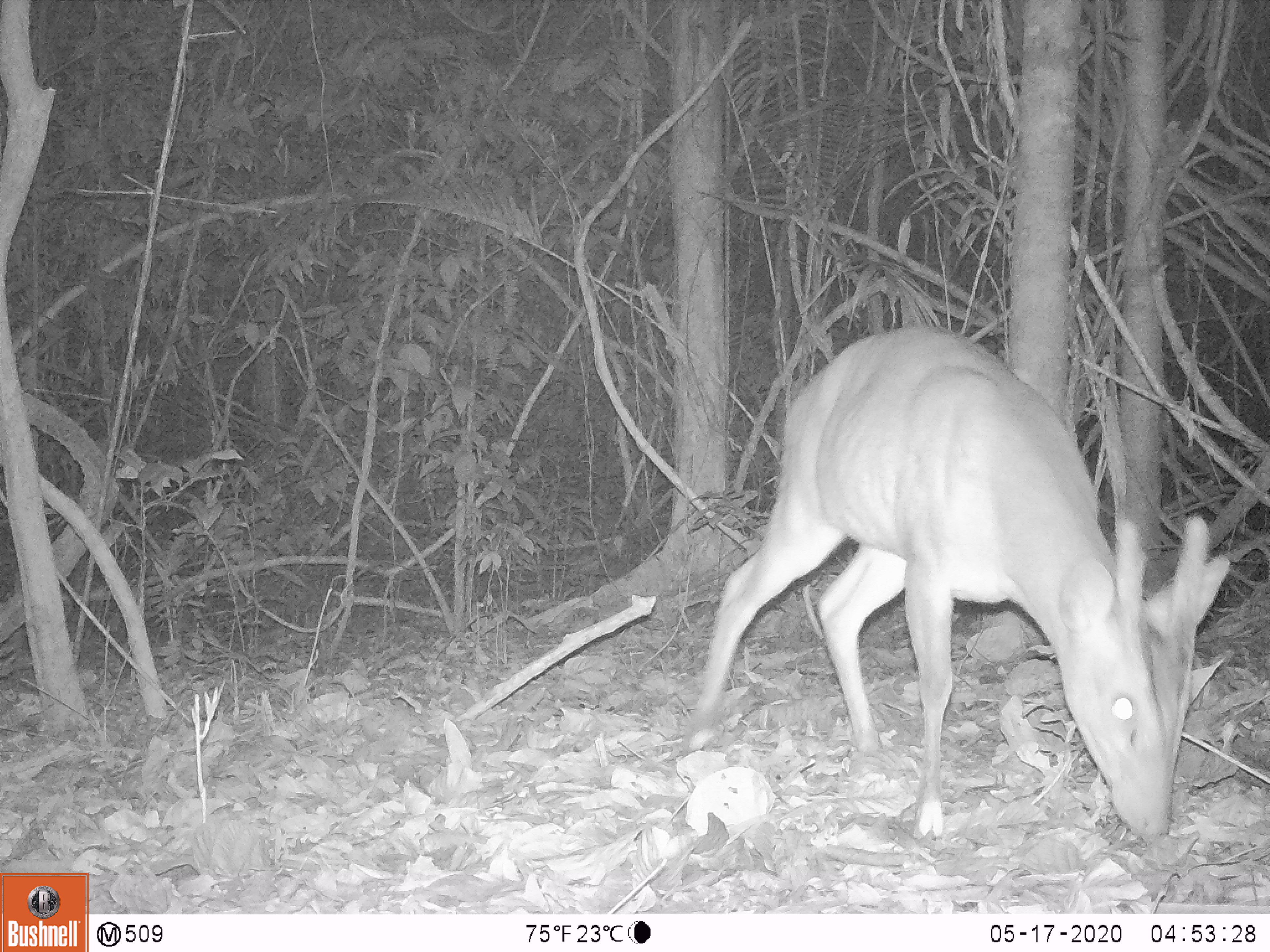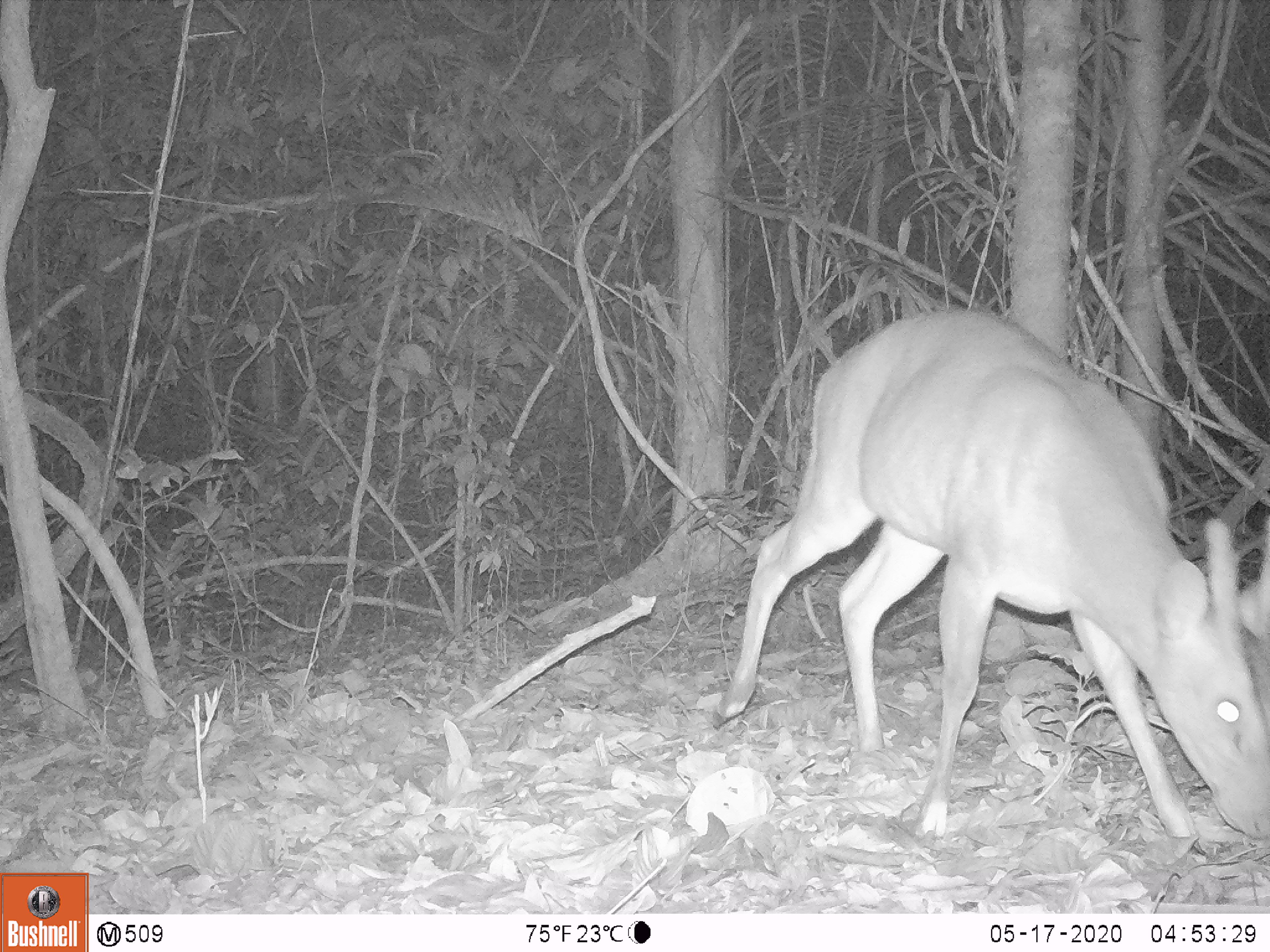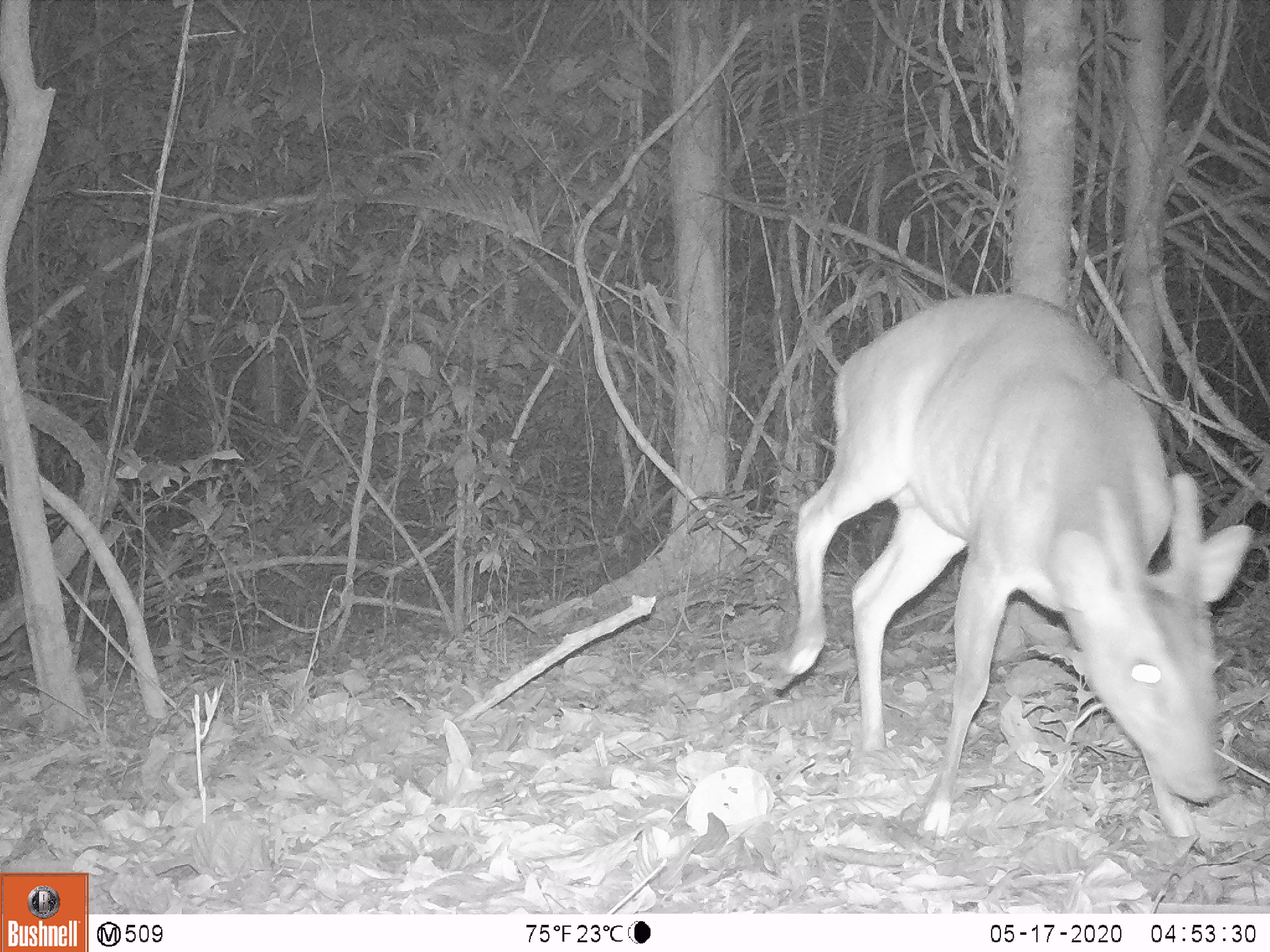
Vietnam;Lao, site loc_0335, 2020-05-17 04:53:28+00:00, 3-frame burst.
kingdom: Animalia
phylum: Chordata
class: Mammalia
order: Artiodactyla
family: Cervidae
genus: Muntiacus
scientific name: Muntiacus vuquangensis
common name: large-antlered muntjac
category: large antlered muntjac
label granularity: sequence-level